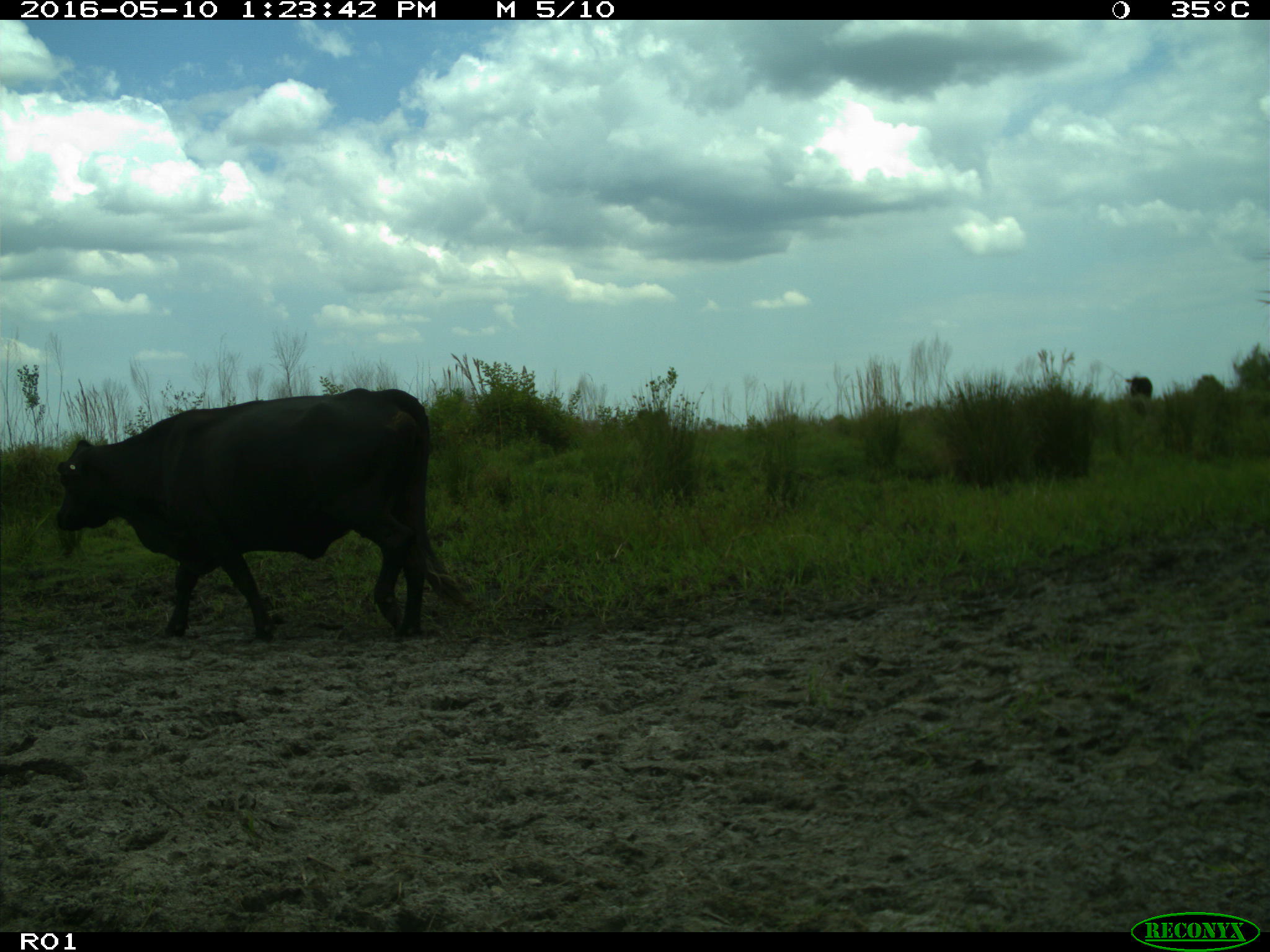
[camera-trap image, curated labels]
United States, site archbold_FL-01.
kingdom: Animalia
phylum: Chordata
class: Mammalia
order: Artiodactyla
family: Bovidae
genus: Bos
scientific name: Bos taurus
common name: domestic cow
Bos taurus (domestic cow).